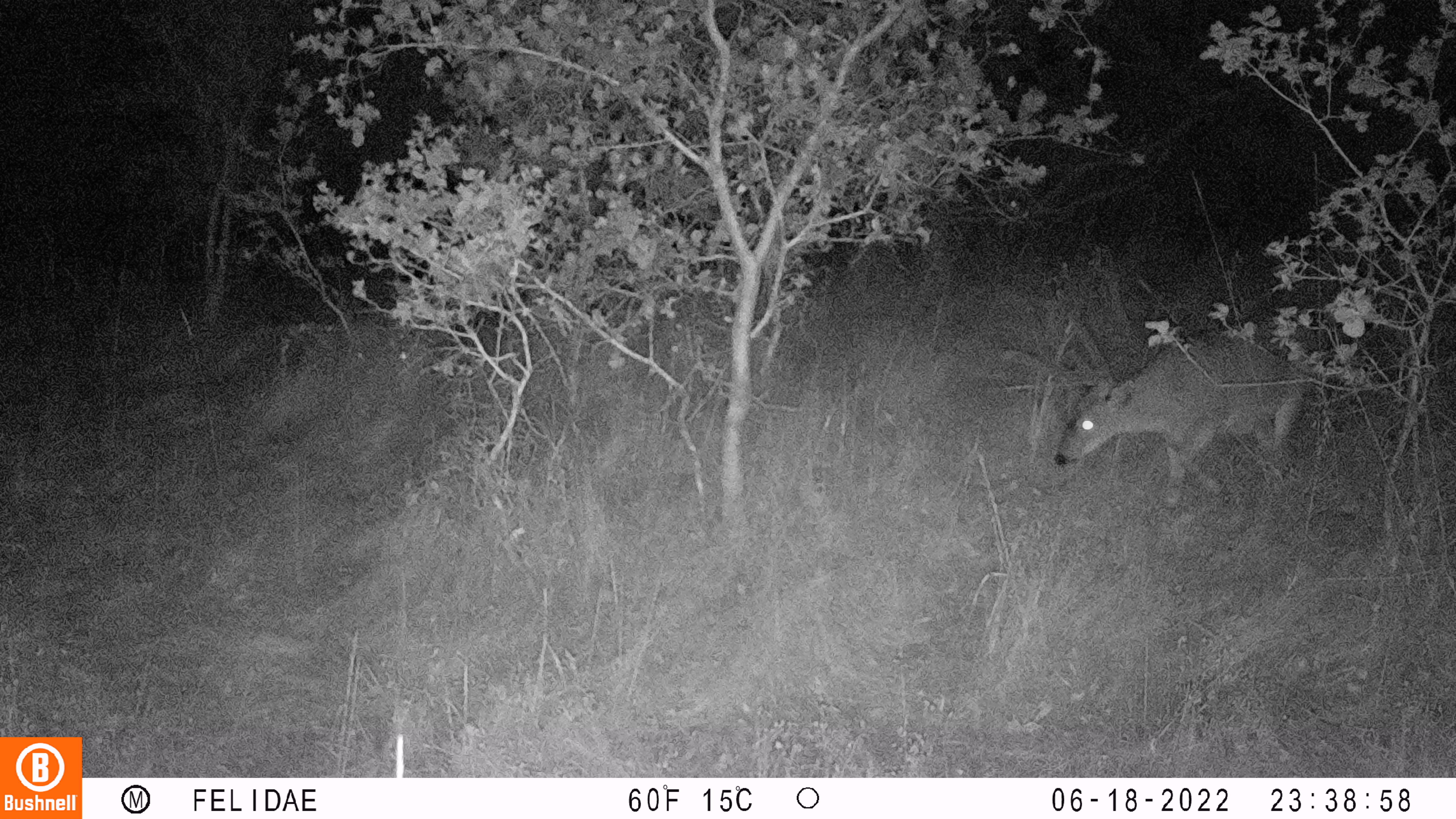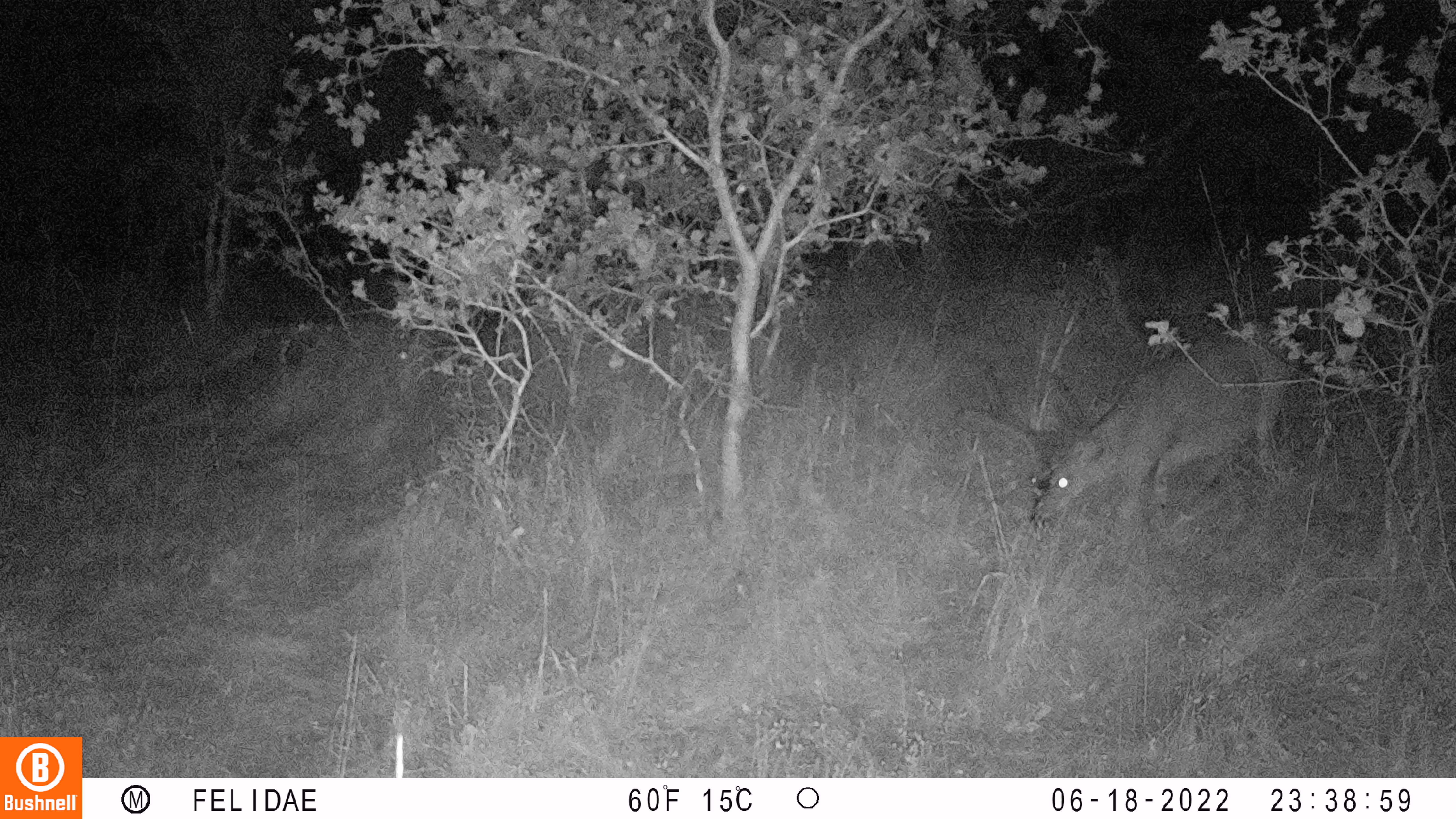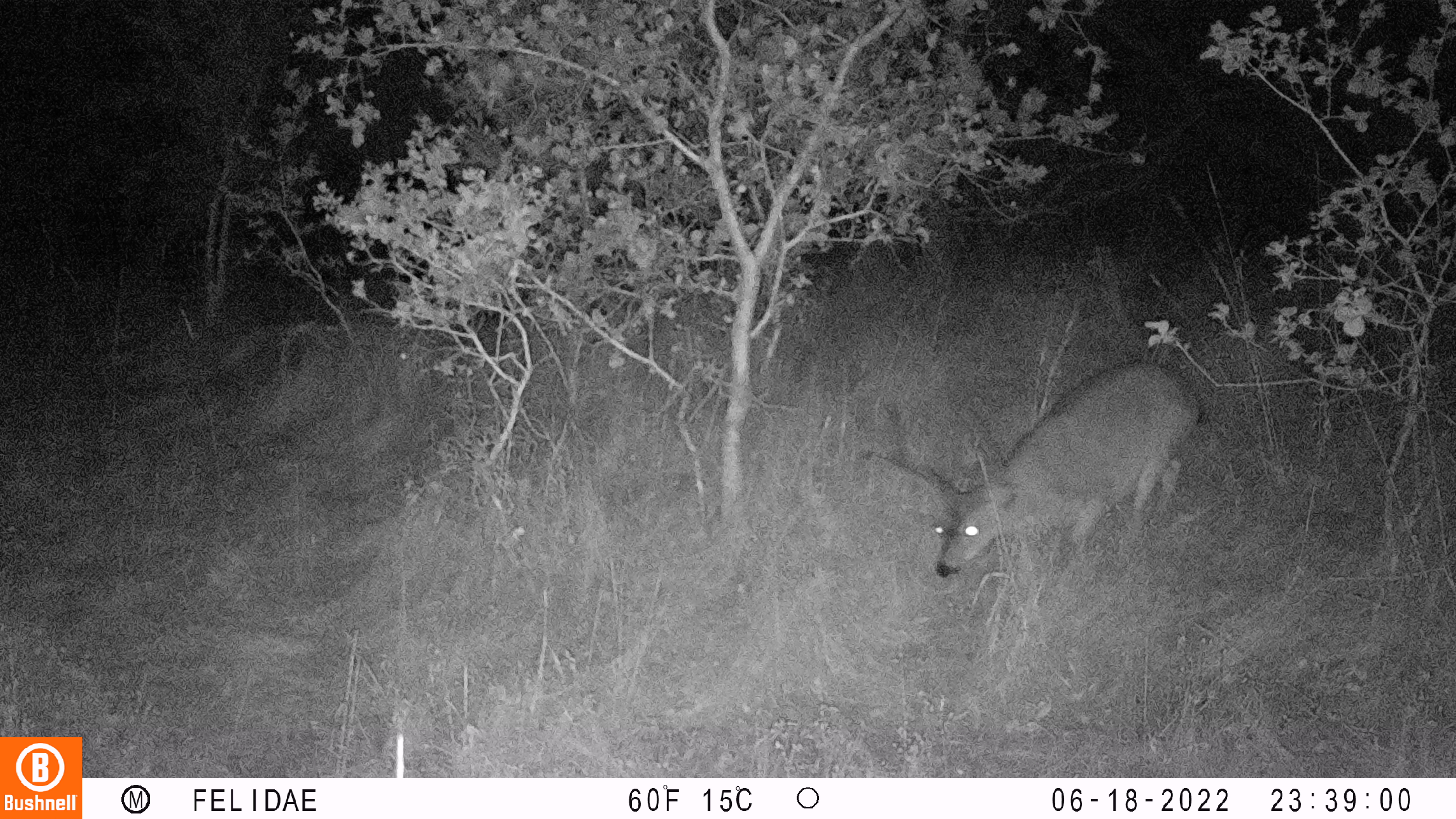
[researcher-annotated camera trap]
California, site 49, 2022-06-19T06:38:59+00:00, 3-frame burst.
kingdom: Animalia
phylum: Chordata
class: Mammalia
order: Artiodactyla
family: Cervidae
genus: Odocoileus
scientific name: Odocoileus hemionus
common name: mule deer